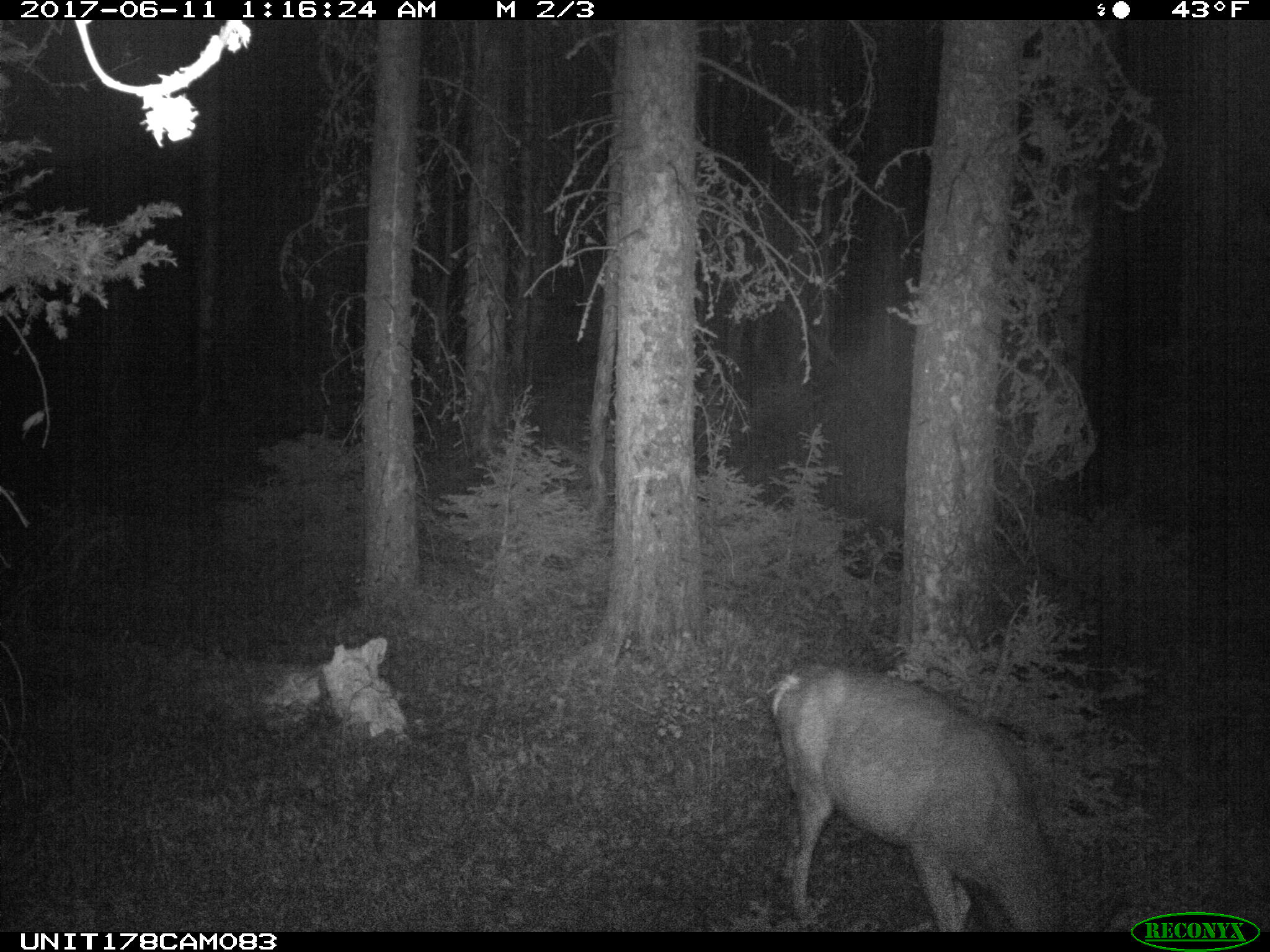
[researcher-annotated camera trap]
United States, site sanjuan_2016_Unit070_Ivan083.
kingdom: Animalia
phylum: Chordata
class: Mammalia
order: Artiodactyla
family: Cervidae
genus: Odocoileus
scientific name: Odocoileus hemionus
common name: mule deer